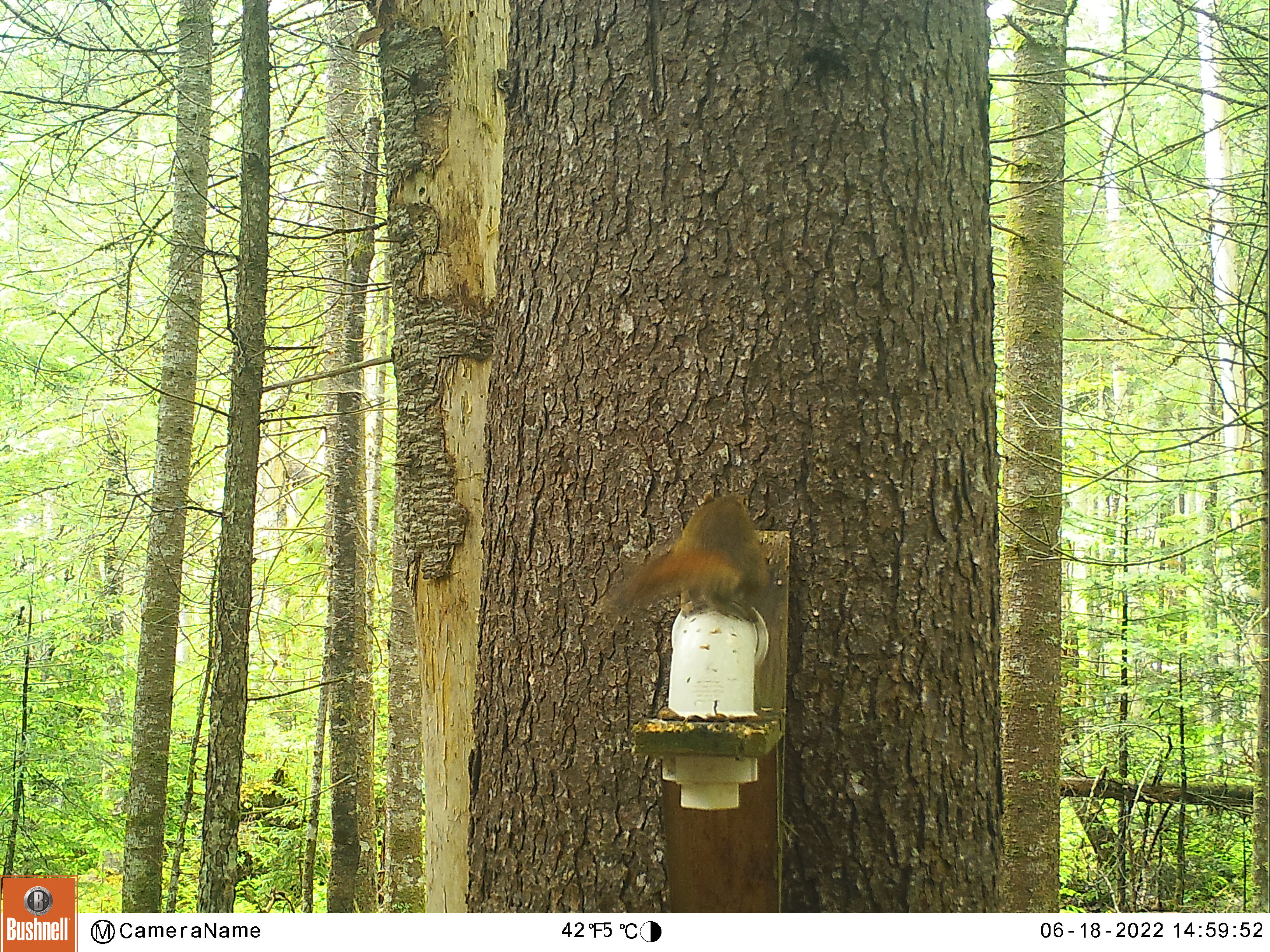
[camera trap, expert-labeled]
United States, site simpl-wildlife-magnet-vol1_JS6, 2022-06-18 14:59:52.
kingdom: Animalia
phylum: Chordata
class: Mammalia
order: Rodentia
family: Sciuridae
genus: Tamiasciurus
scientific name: Tamiasciurus hudsonicus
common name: red squirrel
Red squirrel (Tamiasciurus hudsonicus).